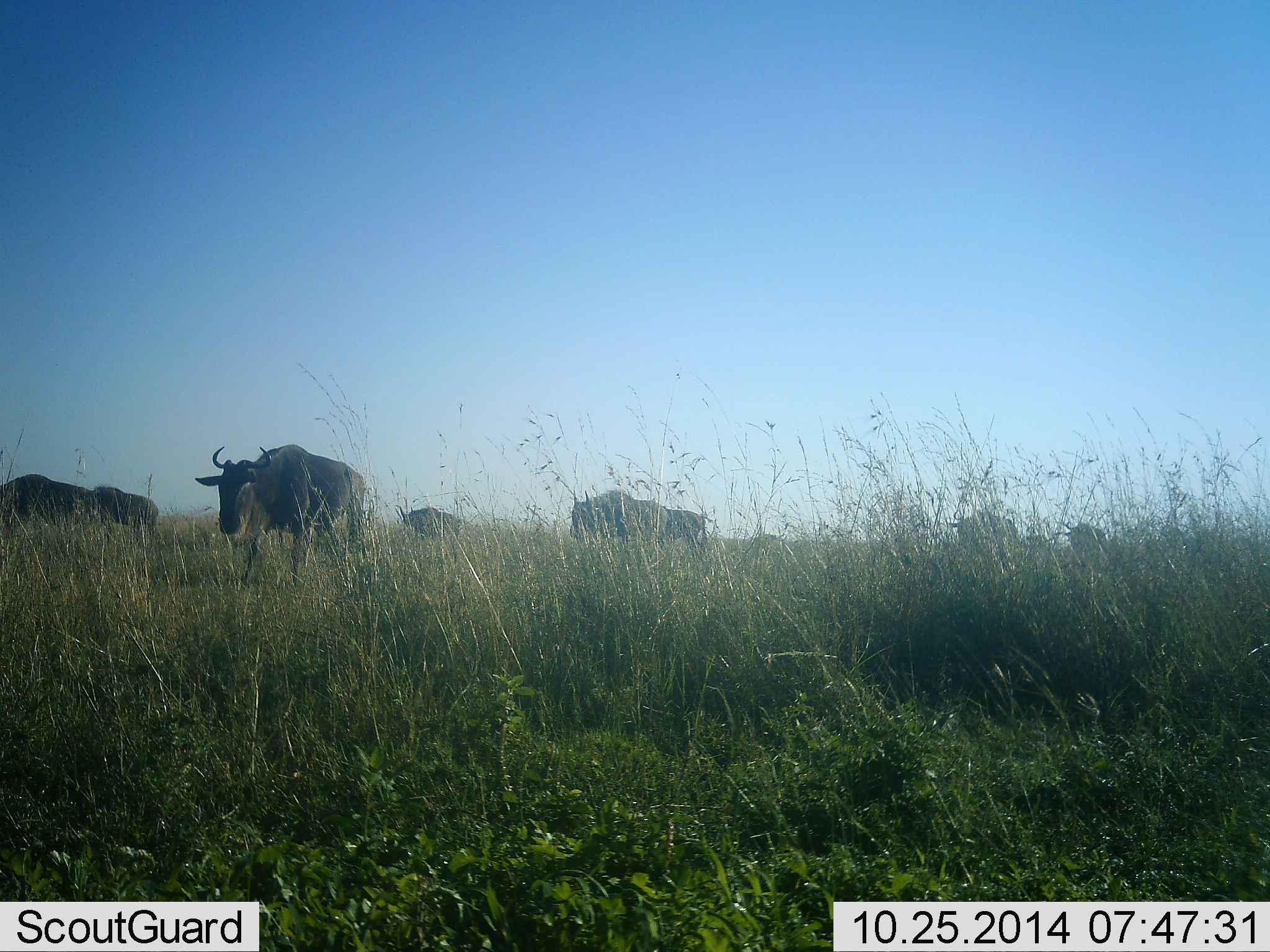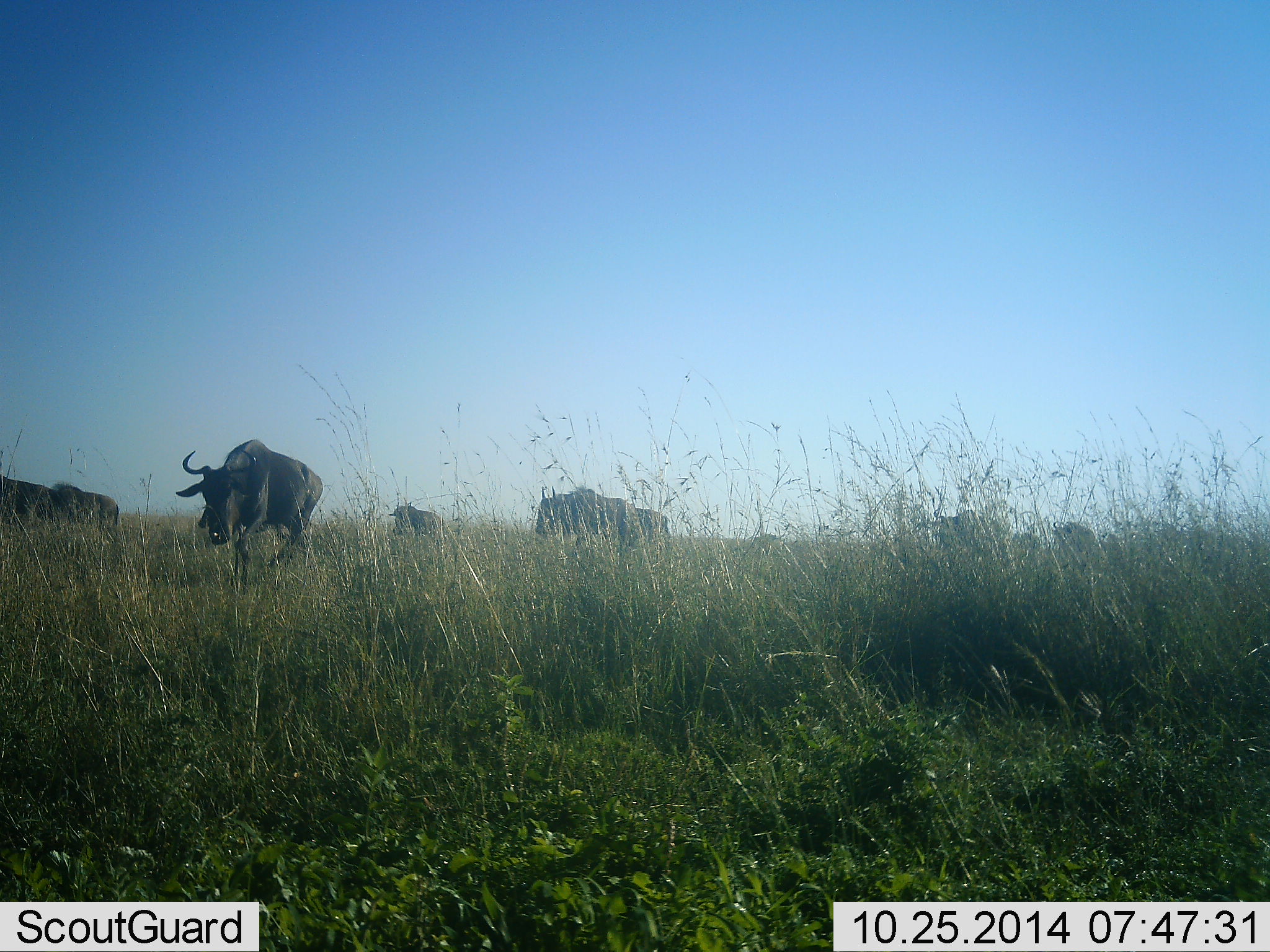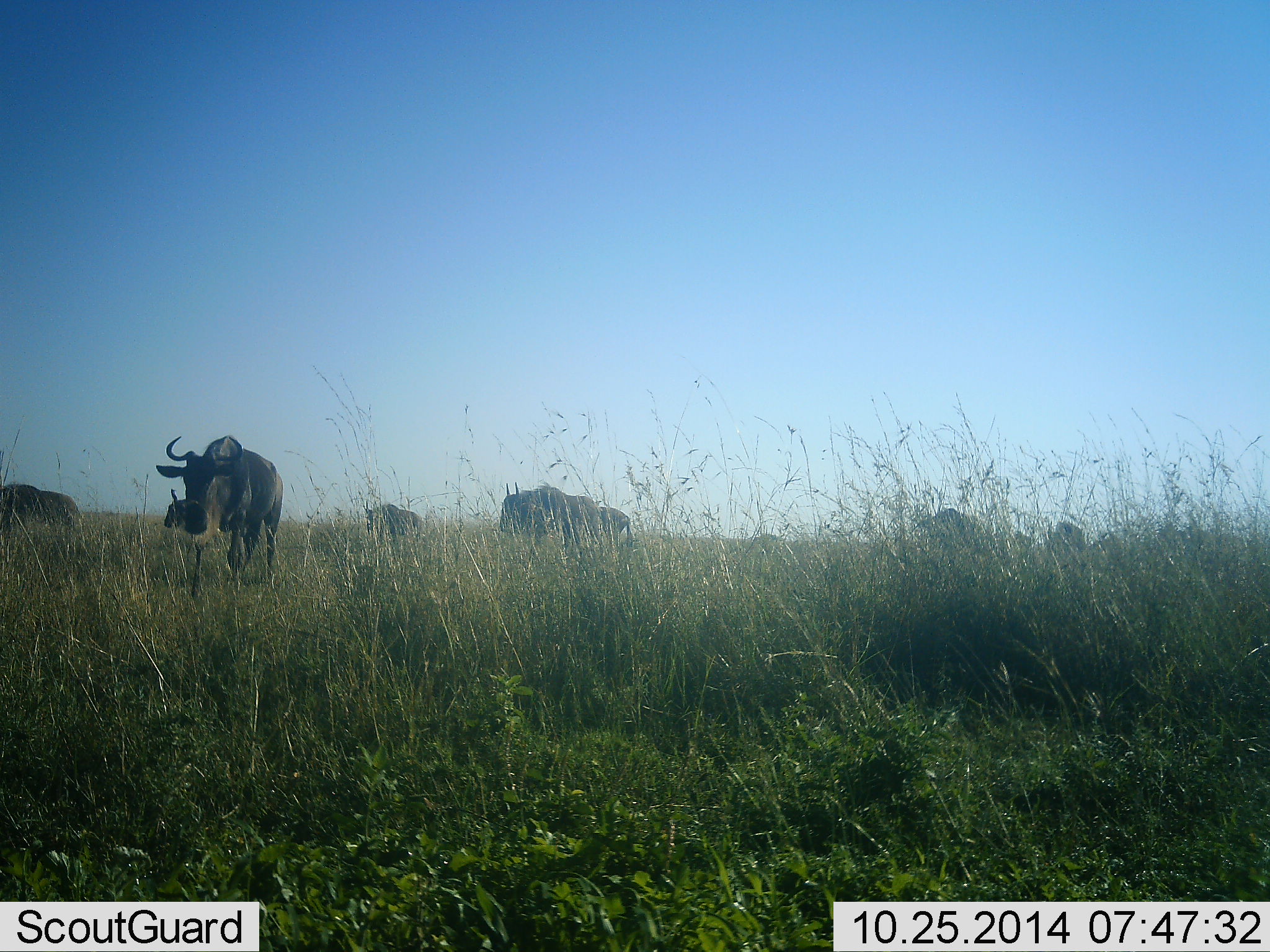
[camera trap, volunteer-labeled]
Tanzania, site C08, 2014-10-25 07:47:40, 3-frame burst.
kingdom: Animalia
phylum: Chordata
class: Mammalia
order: Artiodactyla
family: Bovidae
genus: Connochaetes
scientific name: Connochaetes taurinus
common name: blue wildebeest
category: wildebeest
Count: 8.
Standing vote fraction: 30%.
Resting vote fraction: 0%.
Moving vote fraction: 90%.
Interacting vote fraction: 0%.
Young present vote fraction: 0%.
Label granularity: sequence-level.